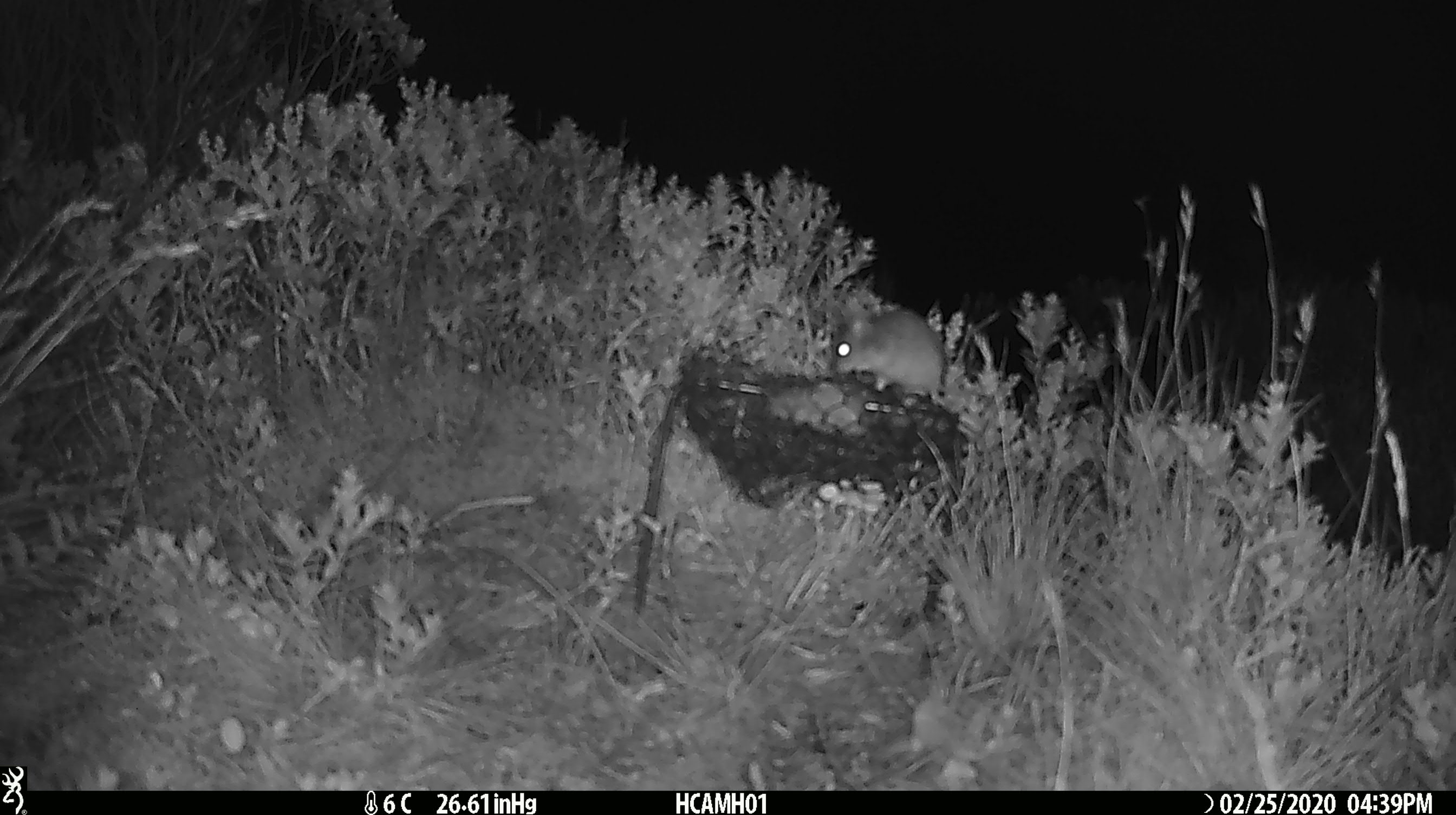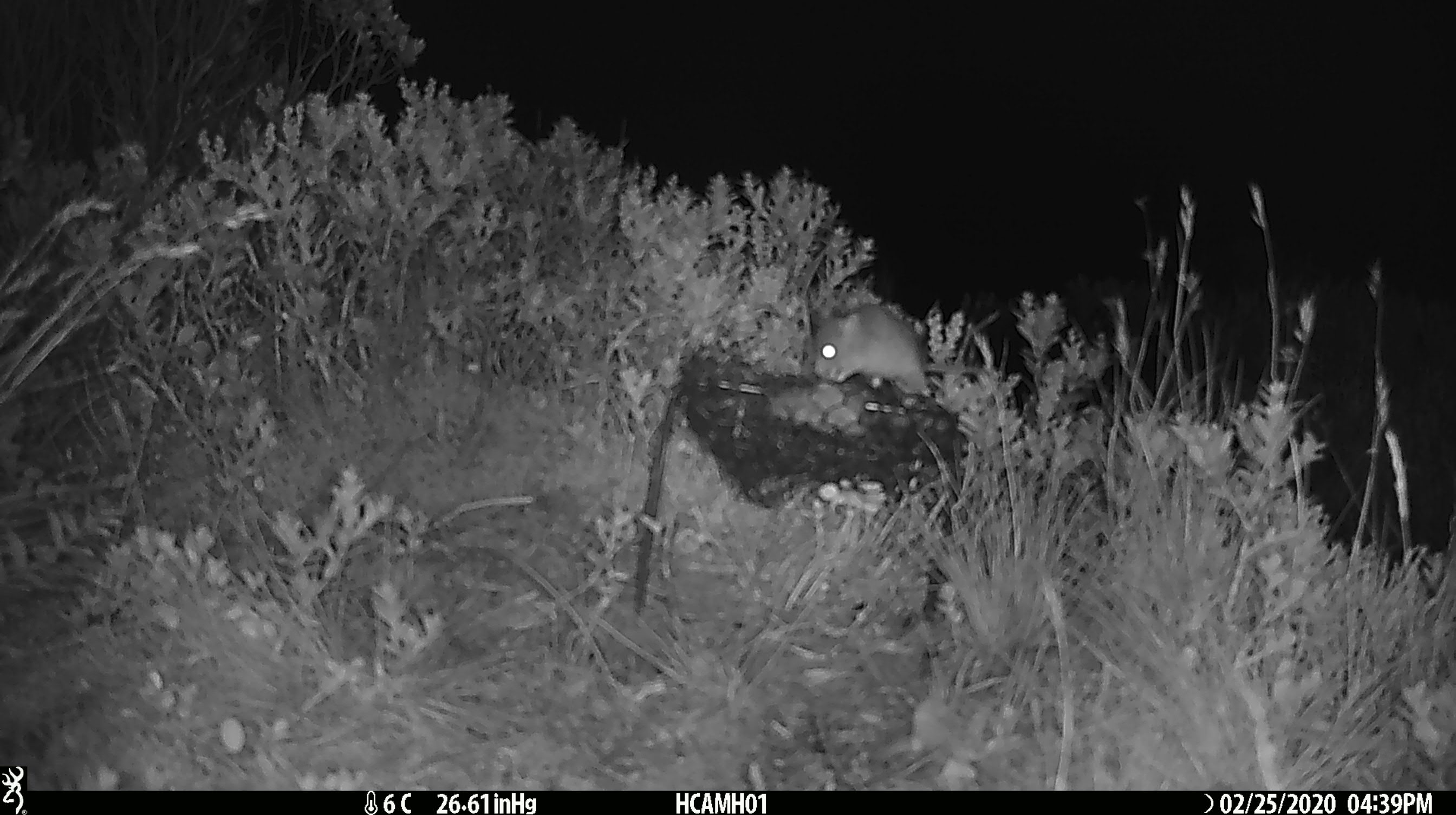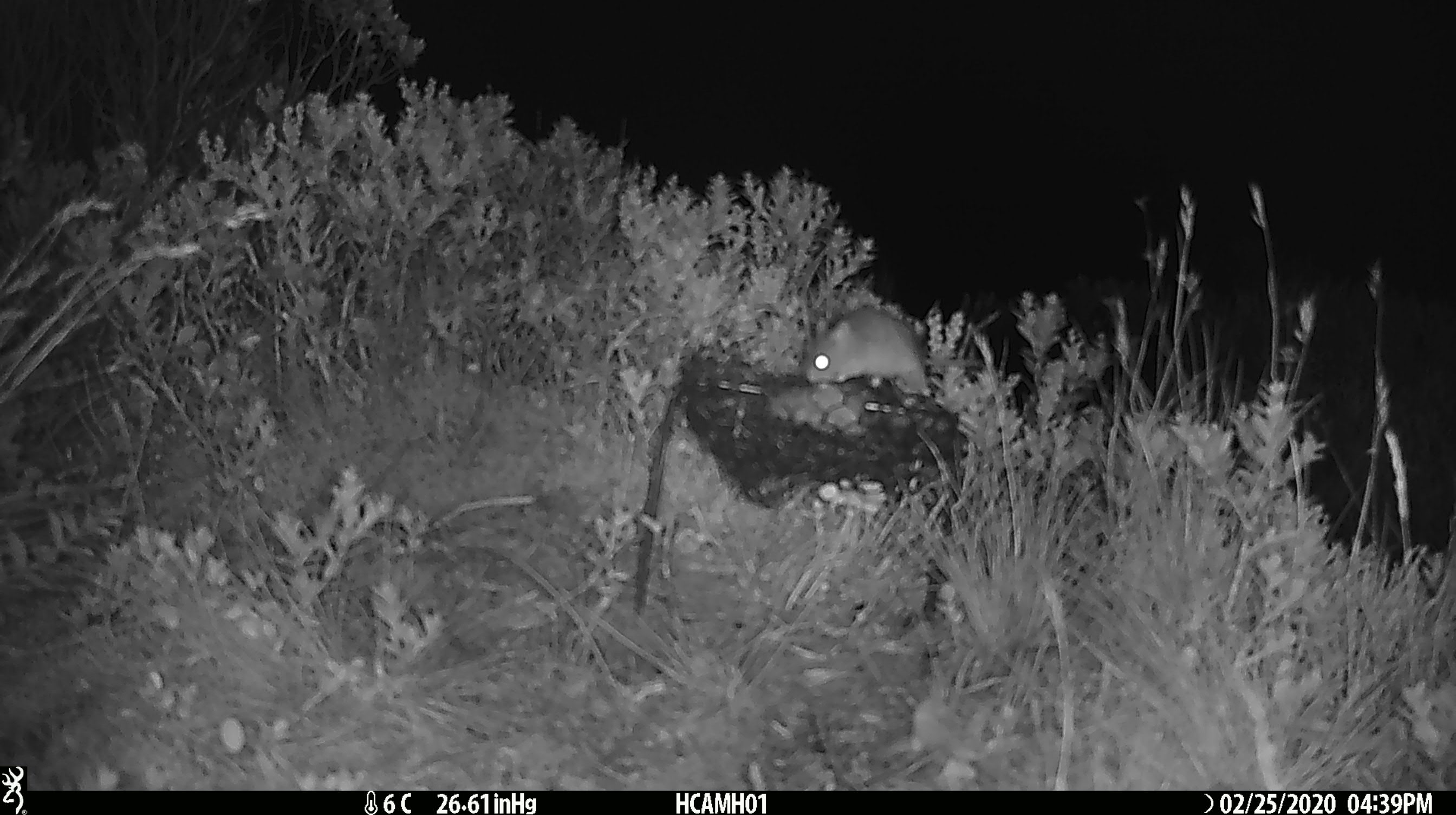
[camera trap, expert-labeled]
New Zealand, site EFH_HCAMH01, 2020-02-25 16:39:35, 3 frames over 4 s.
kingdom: Animalia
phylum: Chordata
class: Mammalia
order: Rodentia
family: Muridae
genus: Mus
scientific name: Mus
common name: mouse